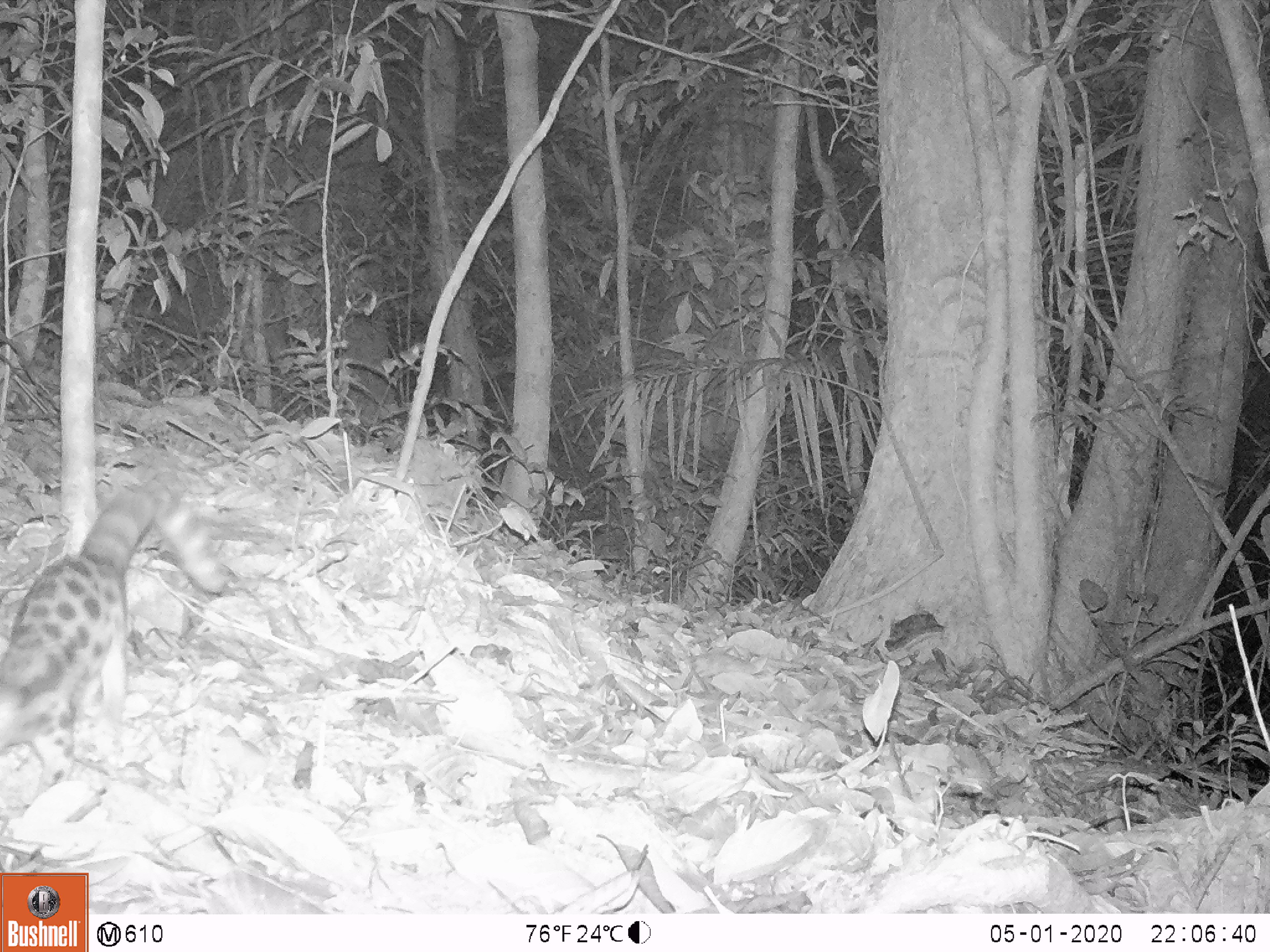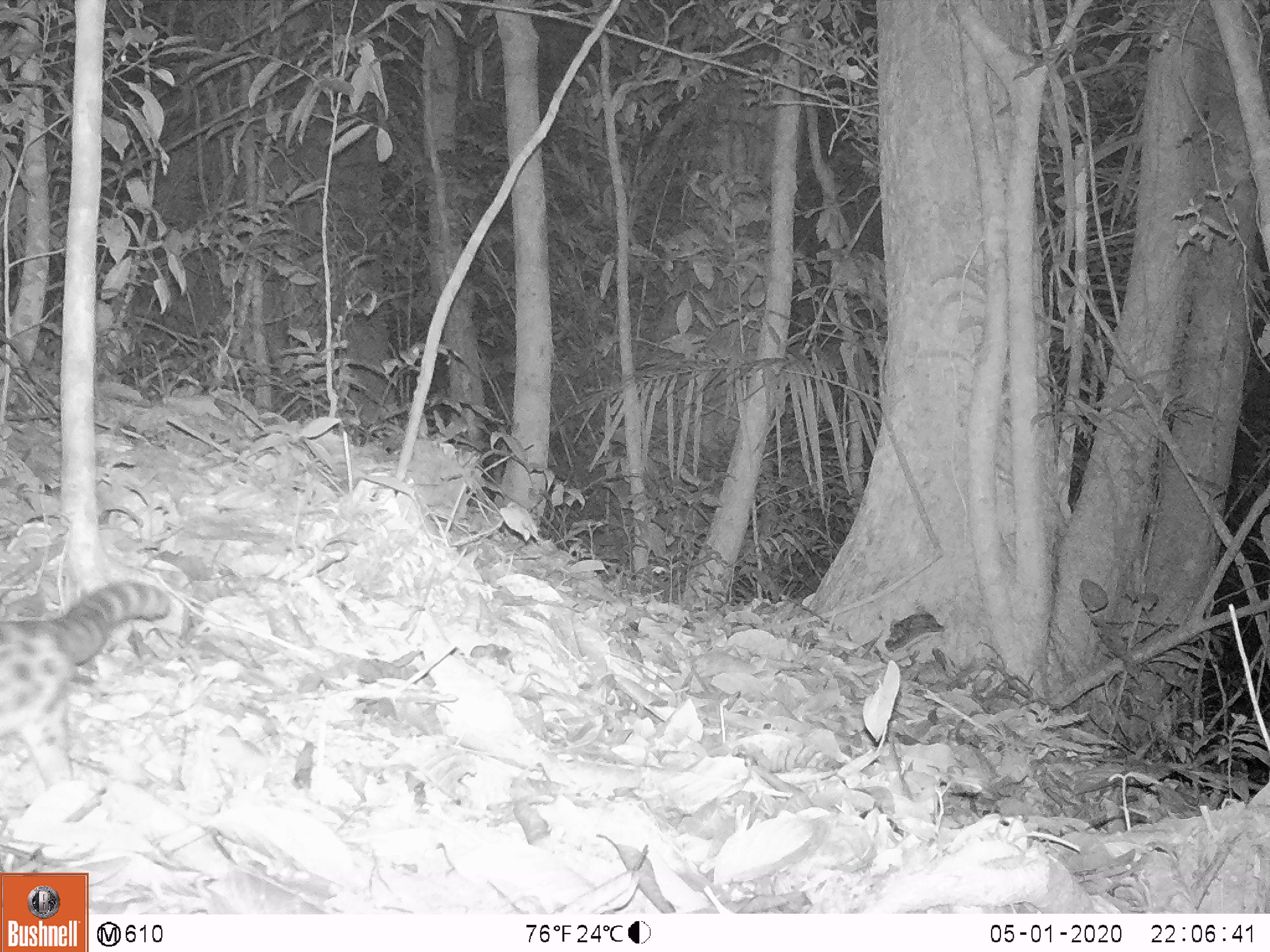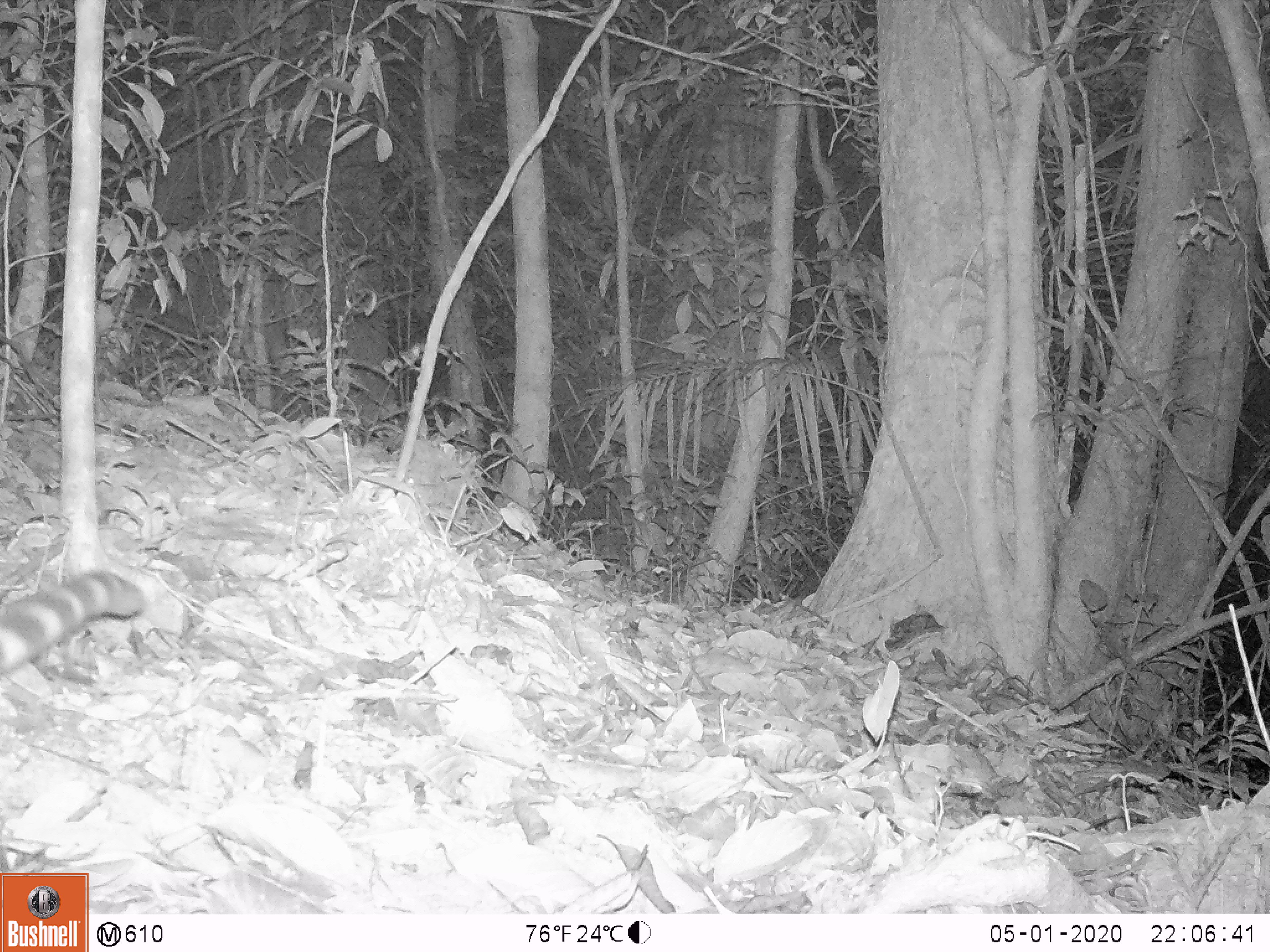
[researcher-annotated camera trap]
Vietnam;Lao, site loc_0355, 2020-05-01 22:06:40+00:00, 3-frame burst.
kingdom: Animalia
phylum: Chordata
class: Mammalia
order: Carnivora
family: Prionodontidae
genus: Prionodon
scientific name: Prionodon pardicolor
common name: spotted linsang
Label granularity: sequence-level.